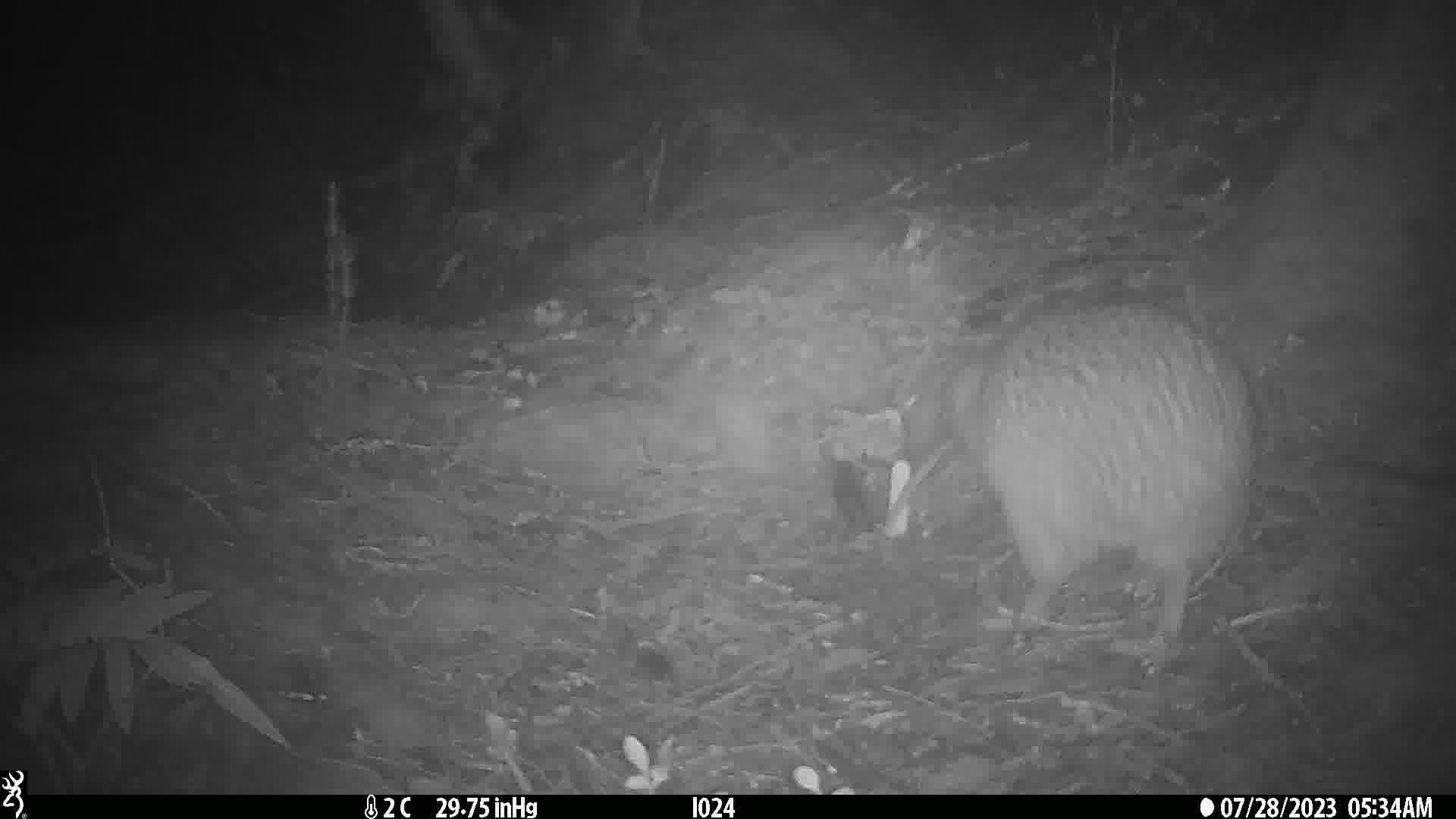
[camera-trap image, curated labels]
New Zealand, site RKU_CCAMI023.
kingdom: Animalia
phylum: Chordata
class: Aves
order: Apterygiformes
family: Apterygidae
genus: Apteryx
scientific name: Apteryx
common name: kiwi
Kiwi (Apteryx).